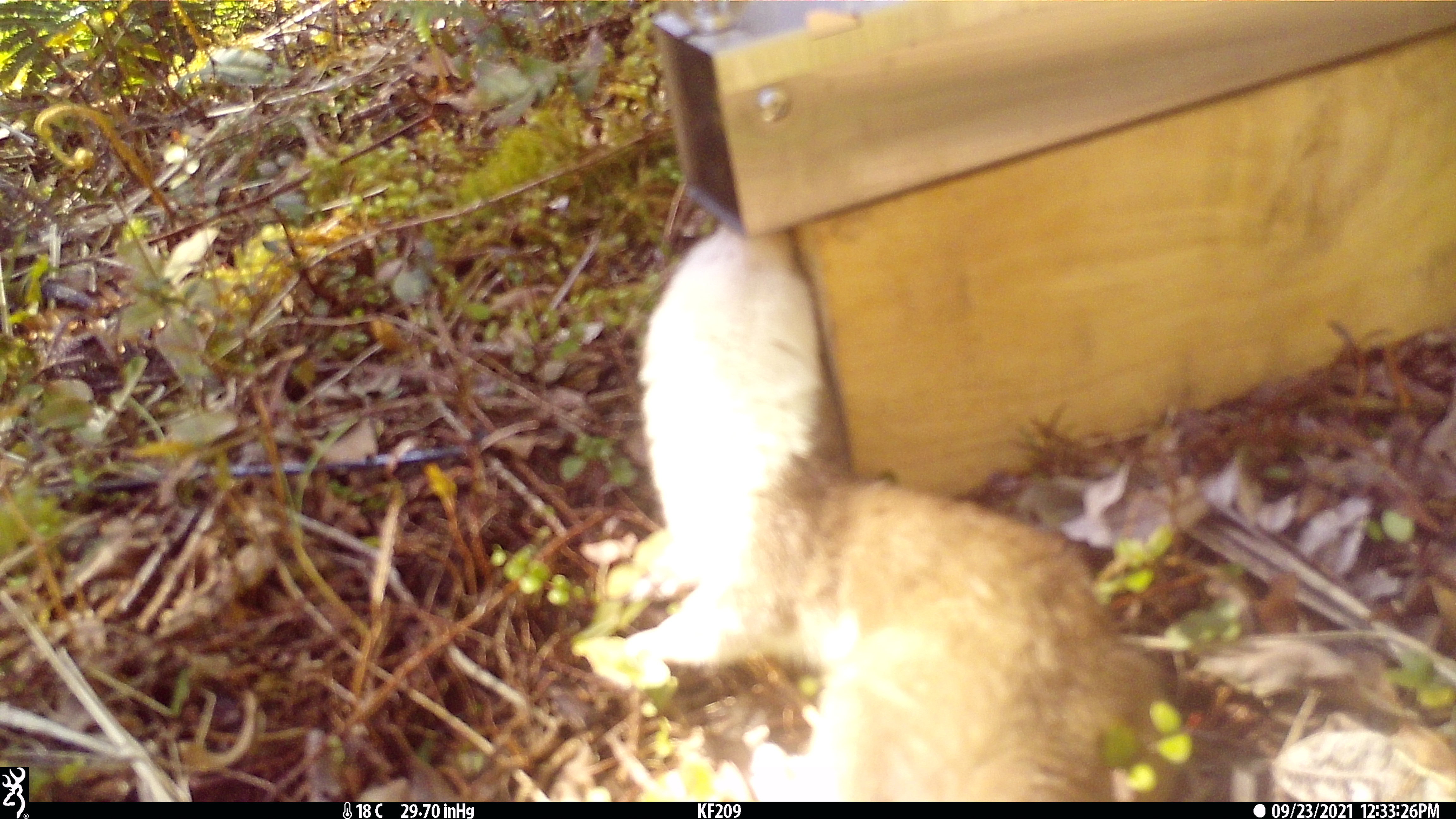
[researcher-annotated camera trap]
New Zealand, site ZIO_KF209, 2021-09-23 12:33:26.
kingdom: Animalia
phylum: Chordata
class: Mammalia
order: Carnivora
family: Mustelidae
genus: Mustela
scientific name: Mustela erminea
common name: stoat